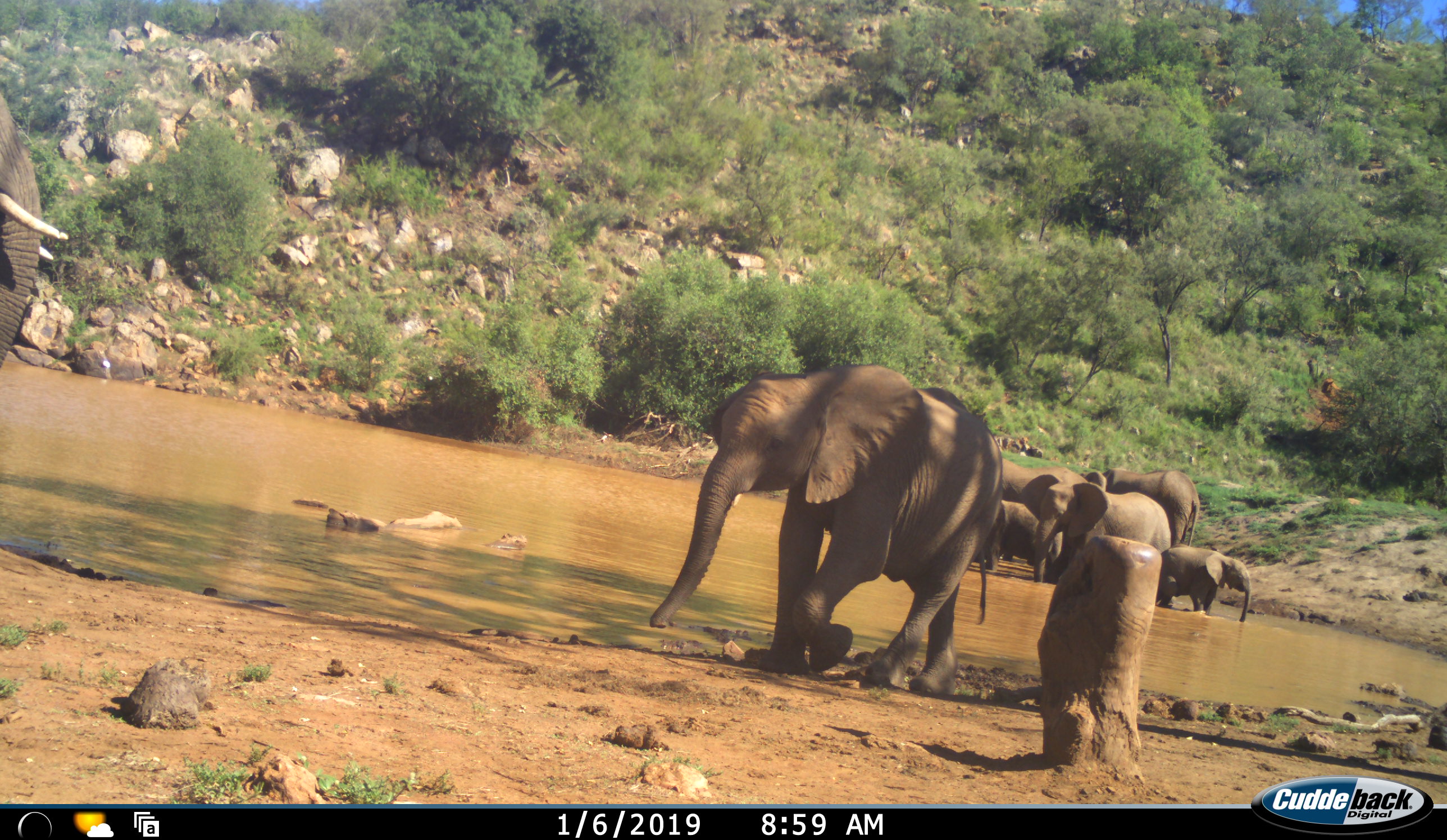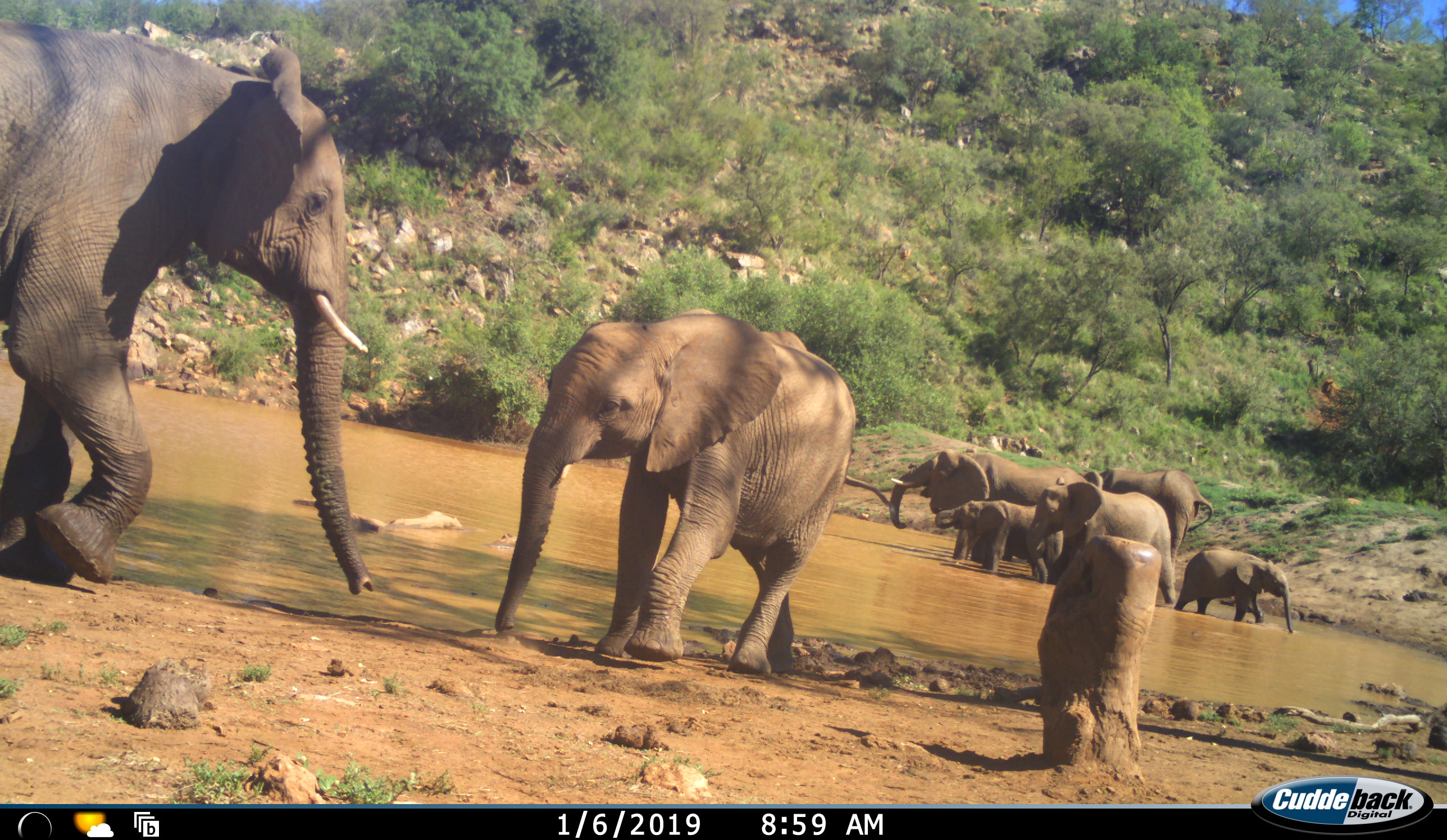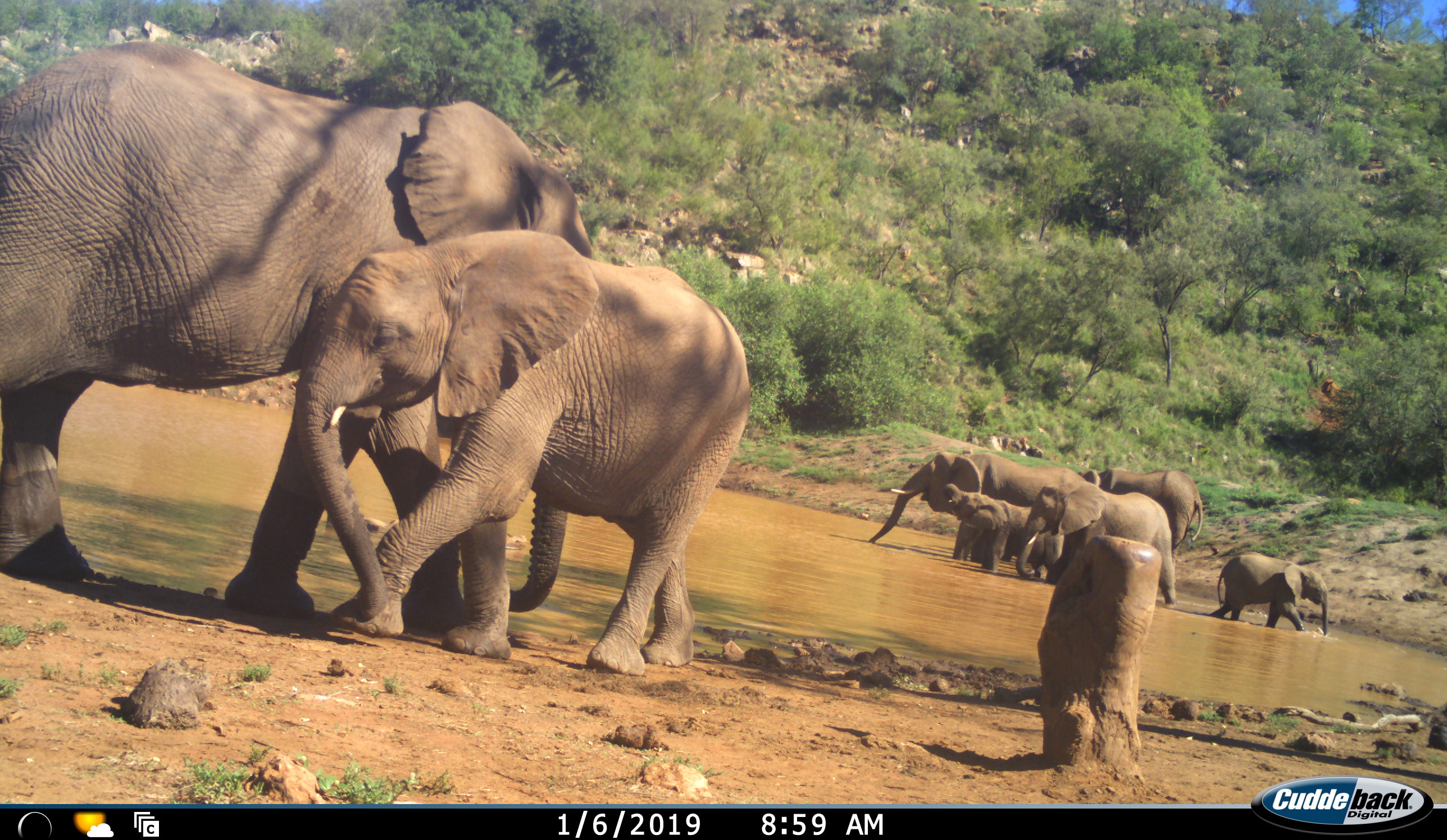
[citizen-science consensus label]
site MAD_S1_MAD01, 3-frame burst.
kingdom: Animalia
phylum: Chordata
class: Mammalia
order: Proboscidea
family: Elephantidae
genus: Loxodonta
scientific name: Loxodonta africana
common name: african bush elephant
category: elephant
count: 7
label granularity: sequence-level